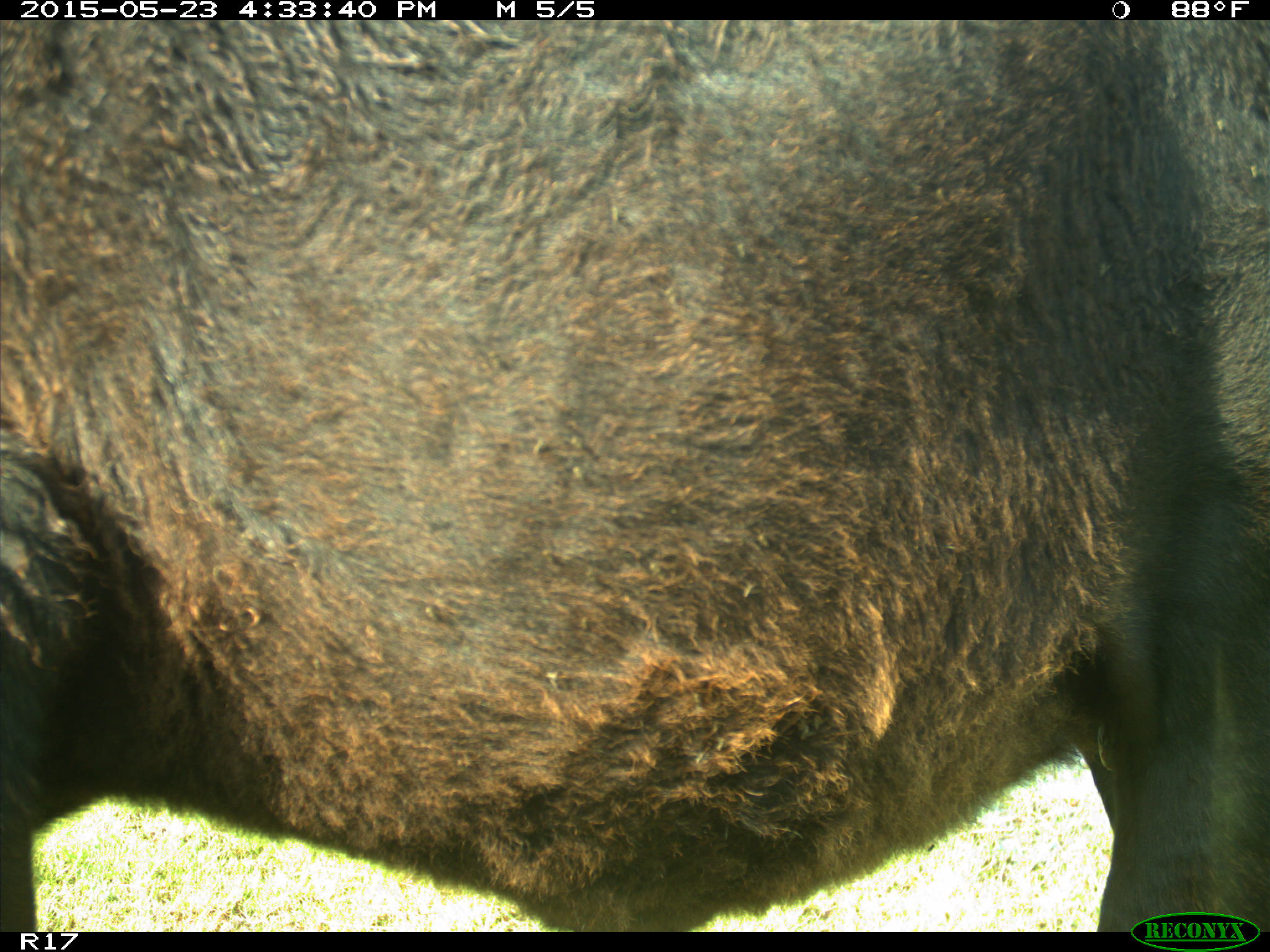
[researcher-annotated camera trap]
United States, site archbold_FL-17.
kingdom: Animalia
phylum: Chordata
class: Mammalia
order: Artiodactyla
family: Bovidae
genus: Bos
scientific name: Bos taurus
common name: domestic cow